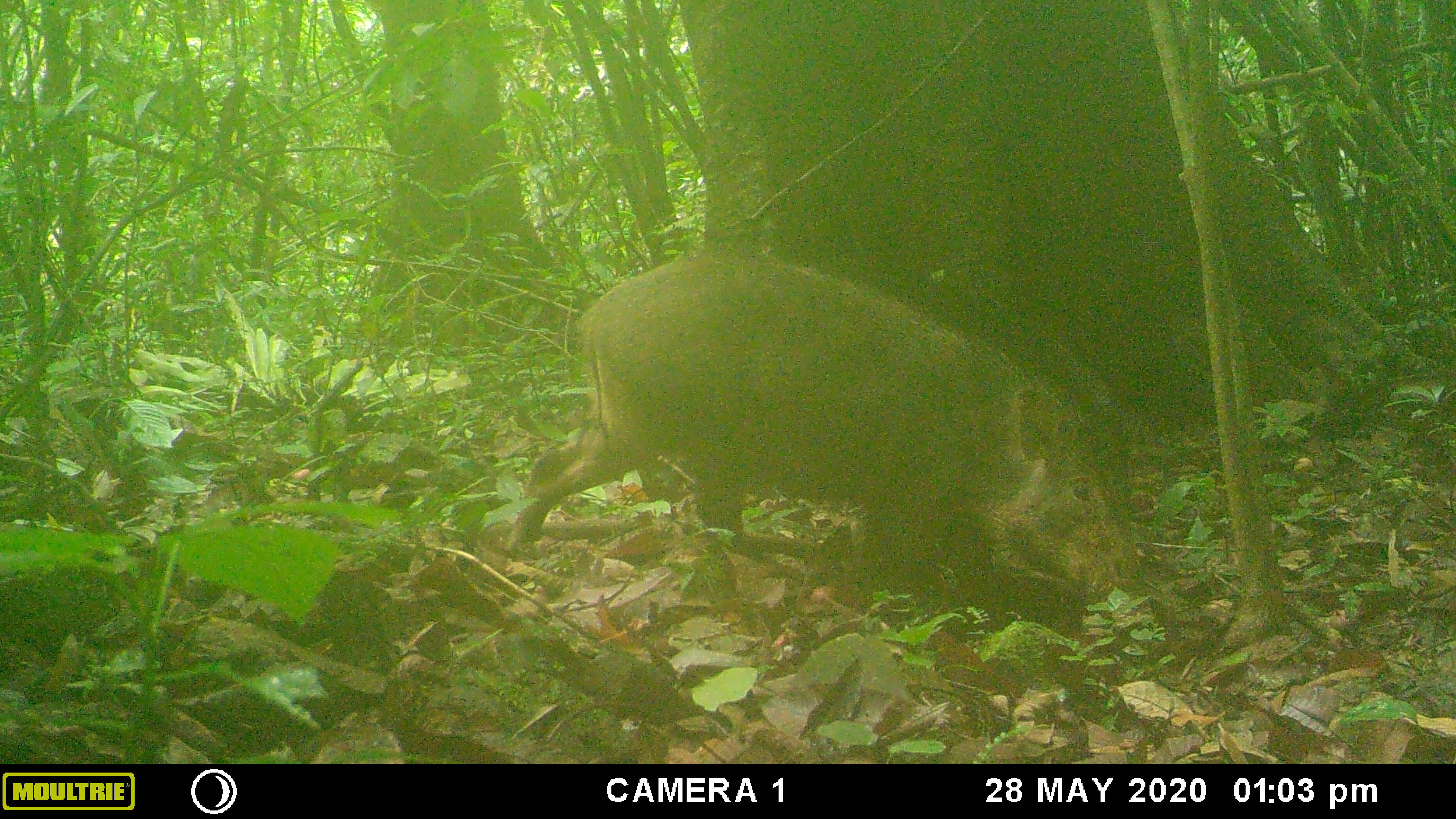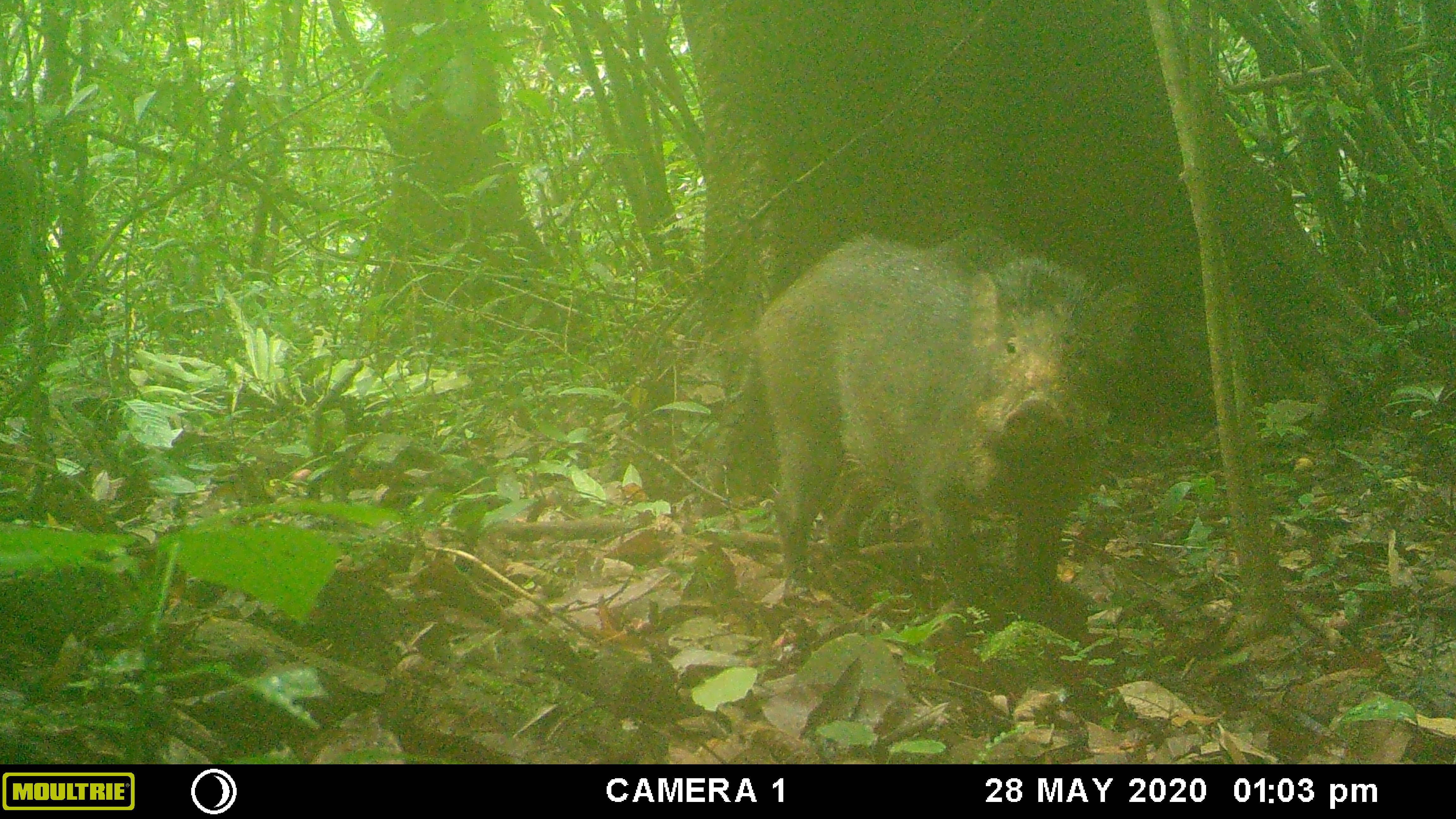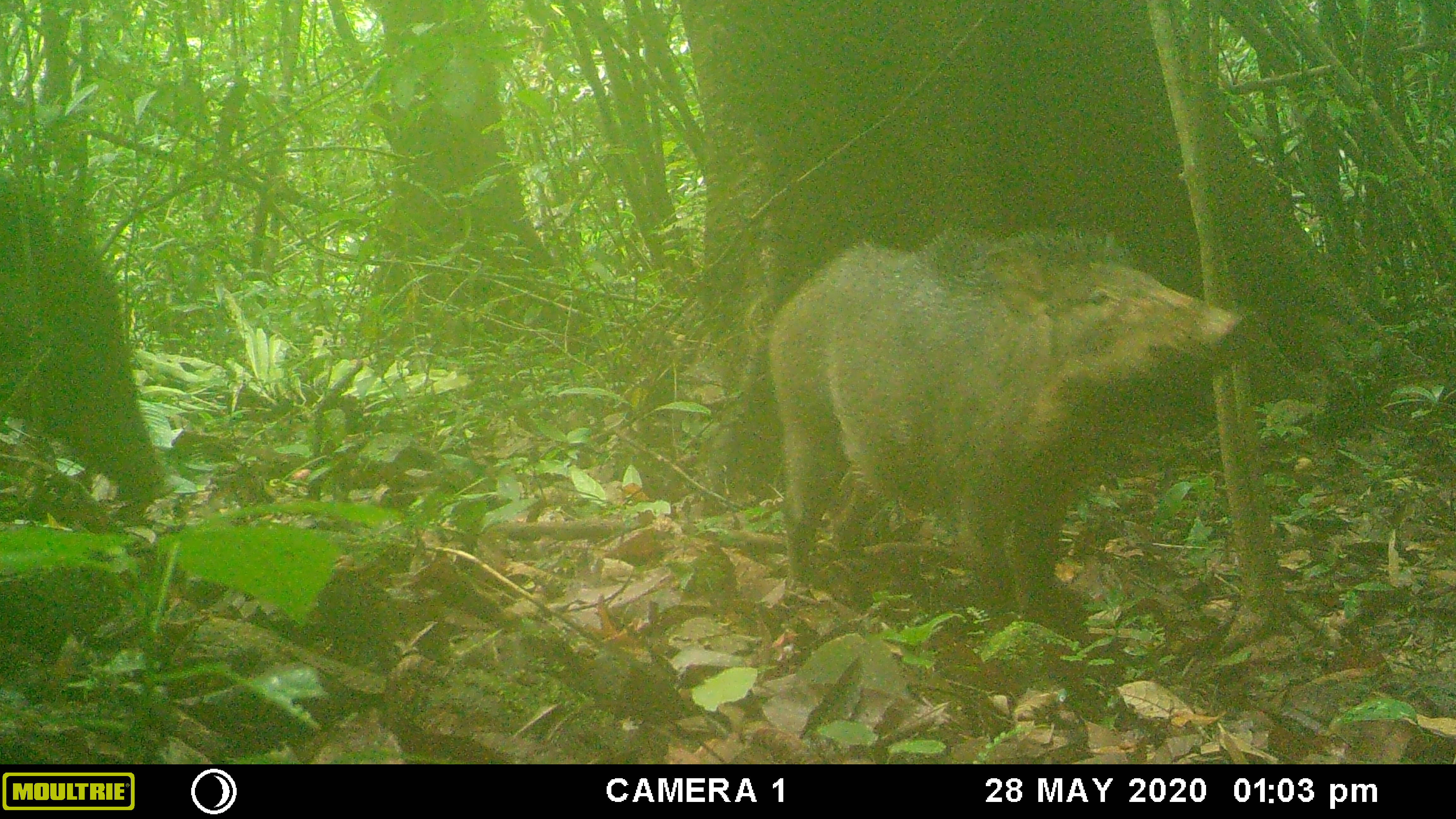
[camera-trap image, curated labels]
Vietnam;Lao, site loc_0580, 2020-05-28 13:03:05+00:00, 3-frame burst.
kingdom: Animalia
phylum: Chordata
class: Mammalia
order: Artiodactyla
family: Suidae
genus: Sus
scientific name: Sus scrofa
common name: eurasian wild pig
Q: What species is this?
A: Eurasian wild pig (Sus scrofa).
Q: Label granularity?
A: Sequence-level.